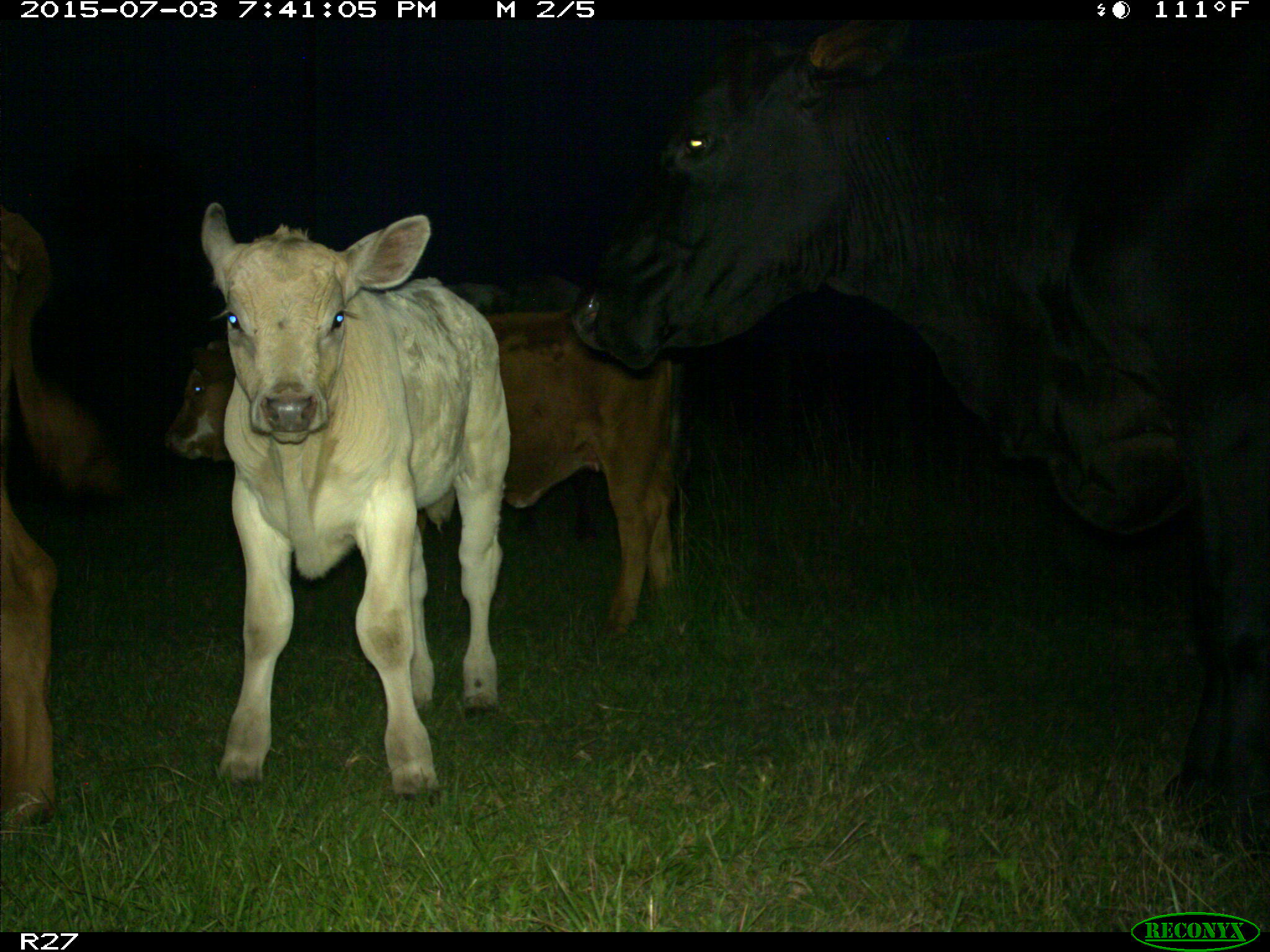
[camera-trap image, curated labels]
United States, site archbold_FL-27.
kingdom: Animalia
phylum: Chordata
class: Mammalia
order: Artiodactyla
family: Bovidae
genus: Bos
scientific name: Bos taurus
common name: domestic cow